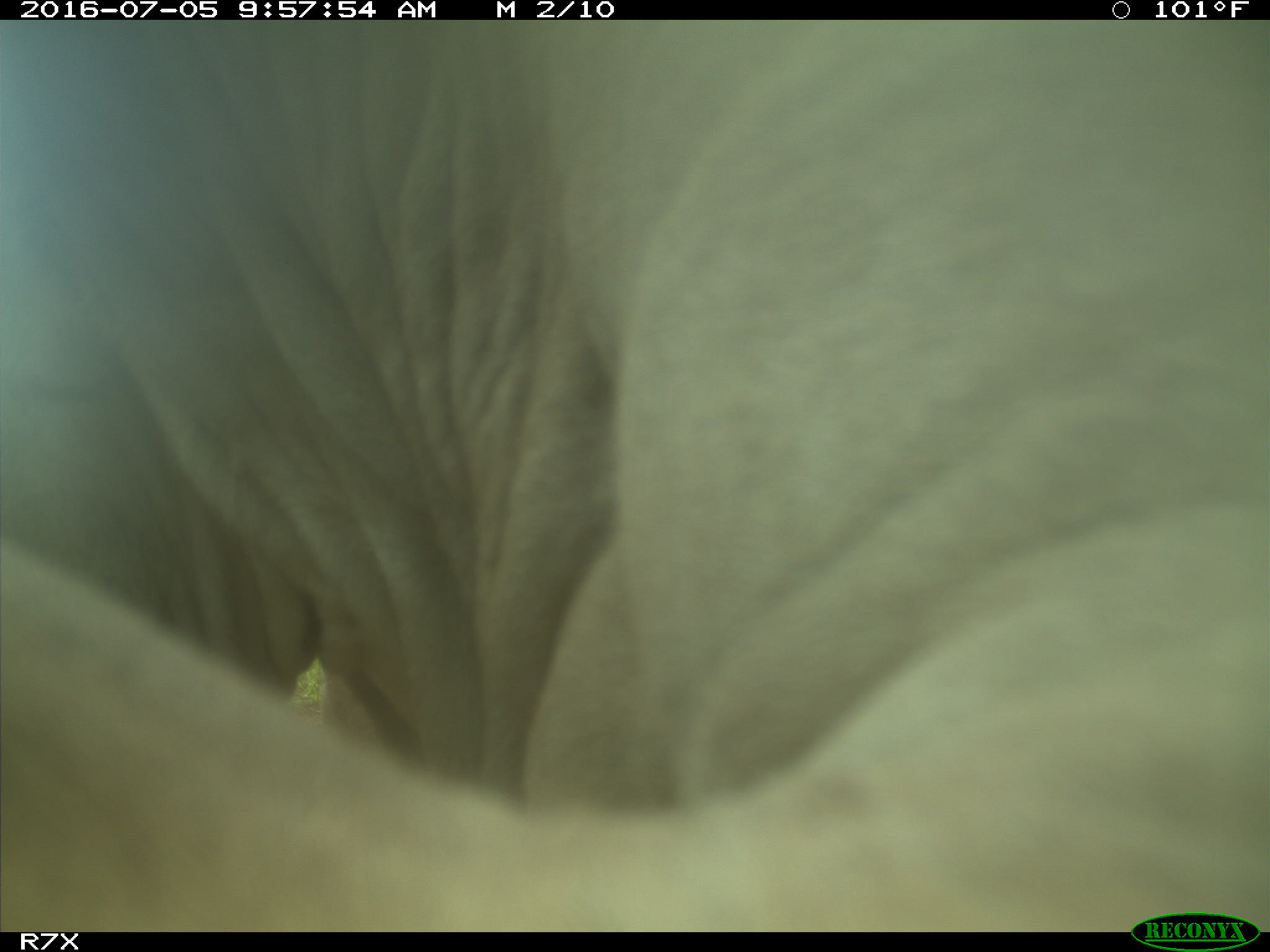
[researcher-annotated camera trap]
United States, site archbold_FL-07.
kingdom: Animalia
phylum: Chordata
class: Mammalia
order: Artiodactyla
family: Bovidae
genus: Bos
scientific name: Bos taurus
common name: domestic cow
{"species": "Bos taurus (domestic cow)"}